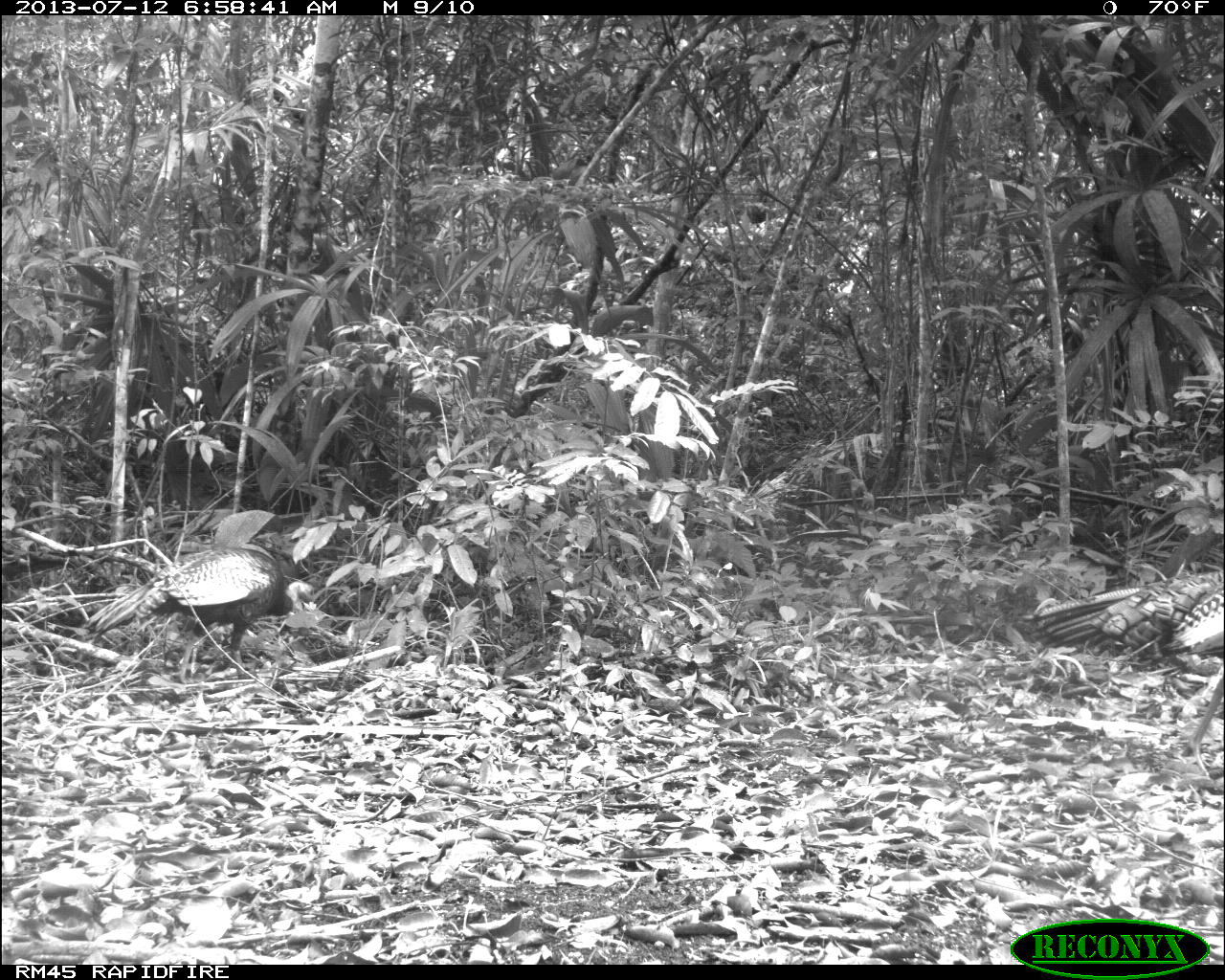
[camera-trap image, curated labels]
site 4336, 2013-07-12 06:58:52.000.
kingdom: Animalia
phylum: Chordata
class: Aves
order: Galliformes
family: Phasianidae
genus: Meleagris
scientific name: Meleagris ocellata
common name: ocellated turkey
Meleagris ocellata (ocellated turkey), count 2.